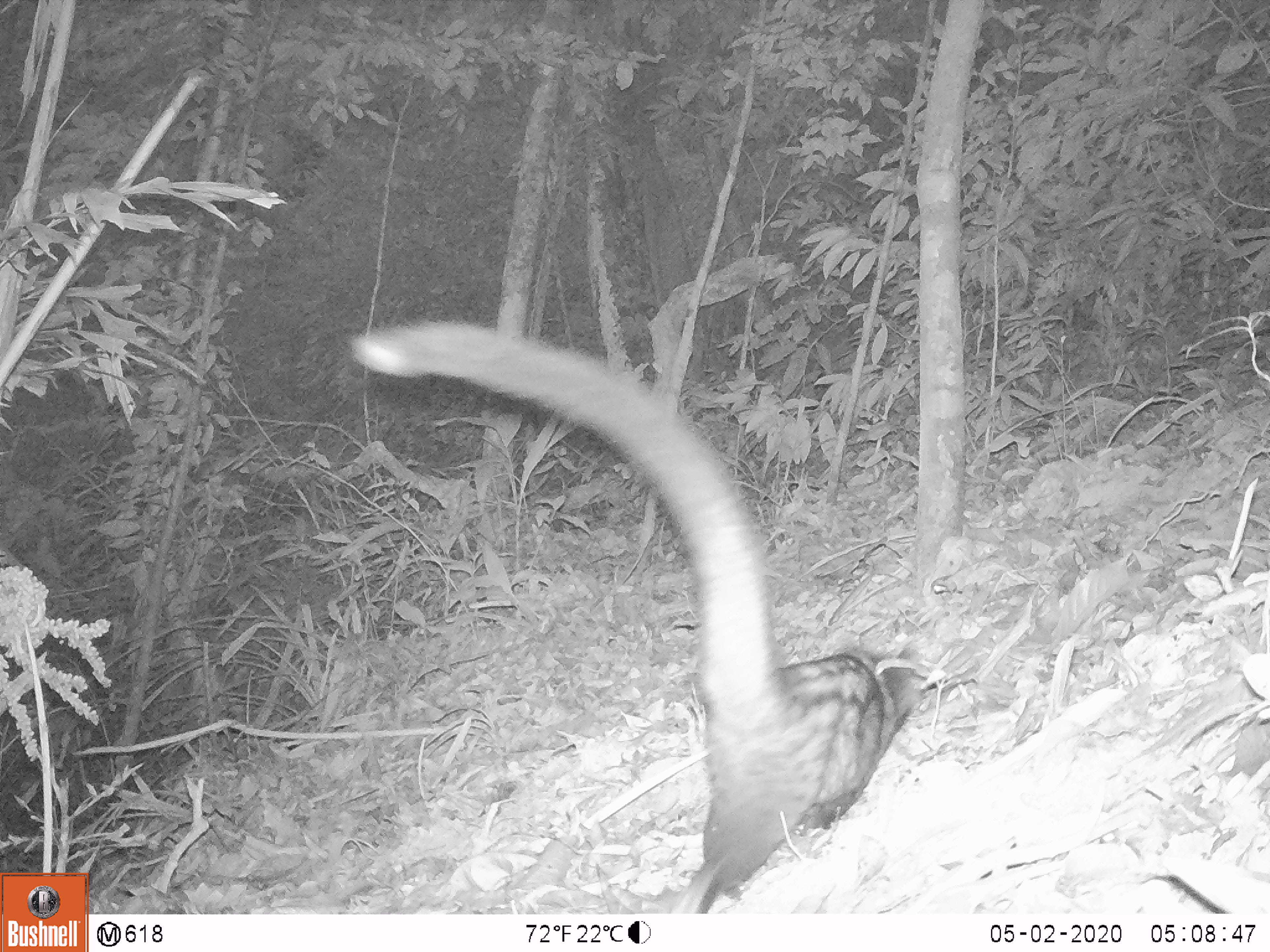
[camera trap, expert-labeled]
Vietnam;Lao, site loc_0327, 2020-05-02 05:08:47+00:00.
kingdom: Animalia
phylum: Chordata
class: Mammalia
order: Carnivora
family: Viverridae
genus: Paradoxurus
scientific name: Paradoxurus hermaphroditus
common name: common palm civet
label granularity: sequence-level